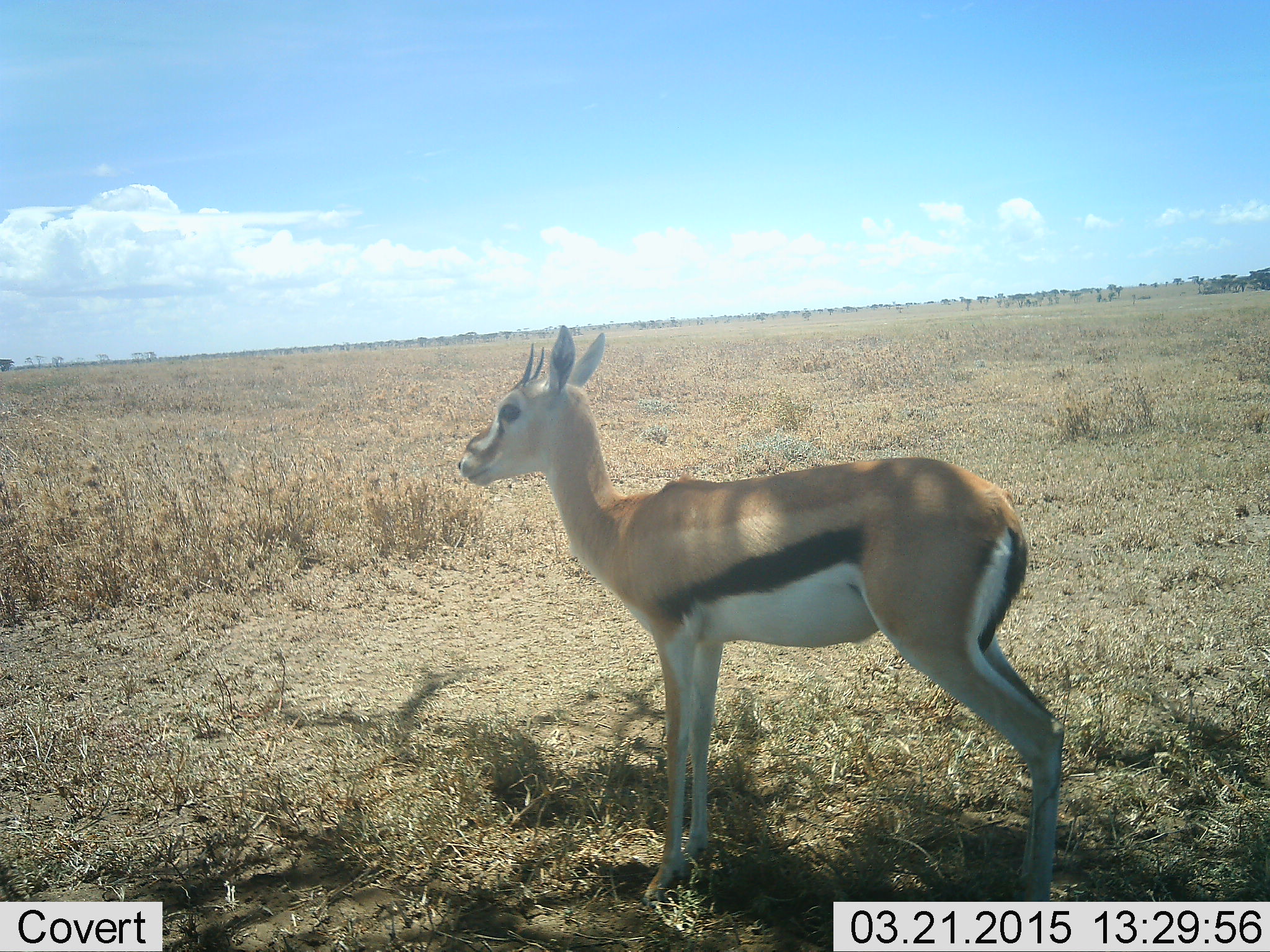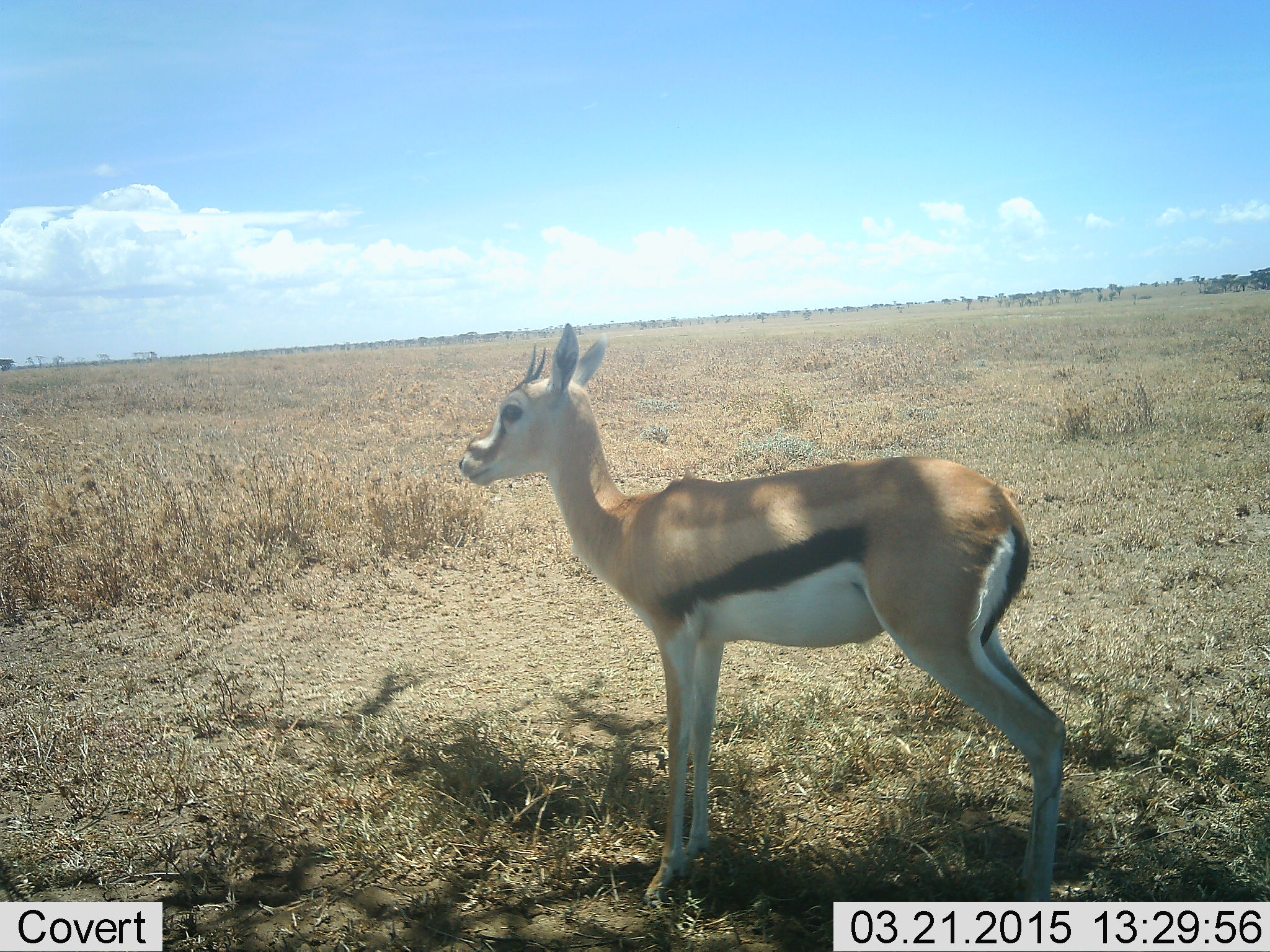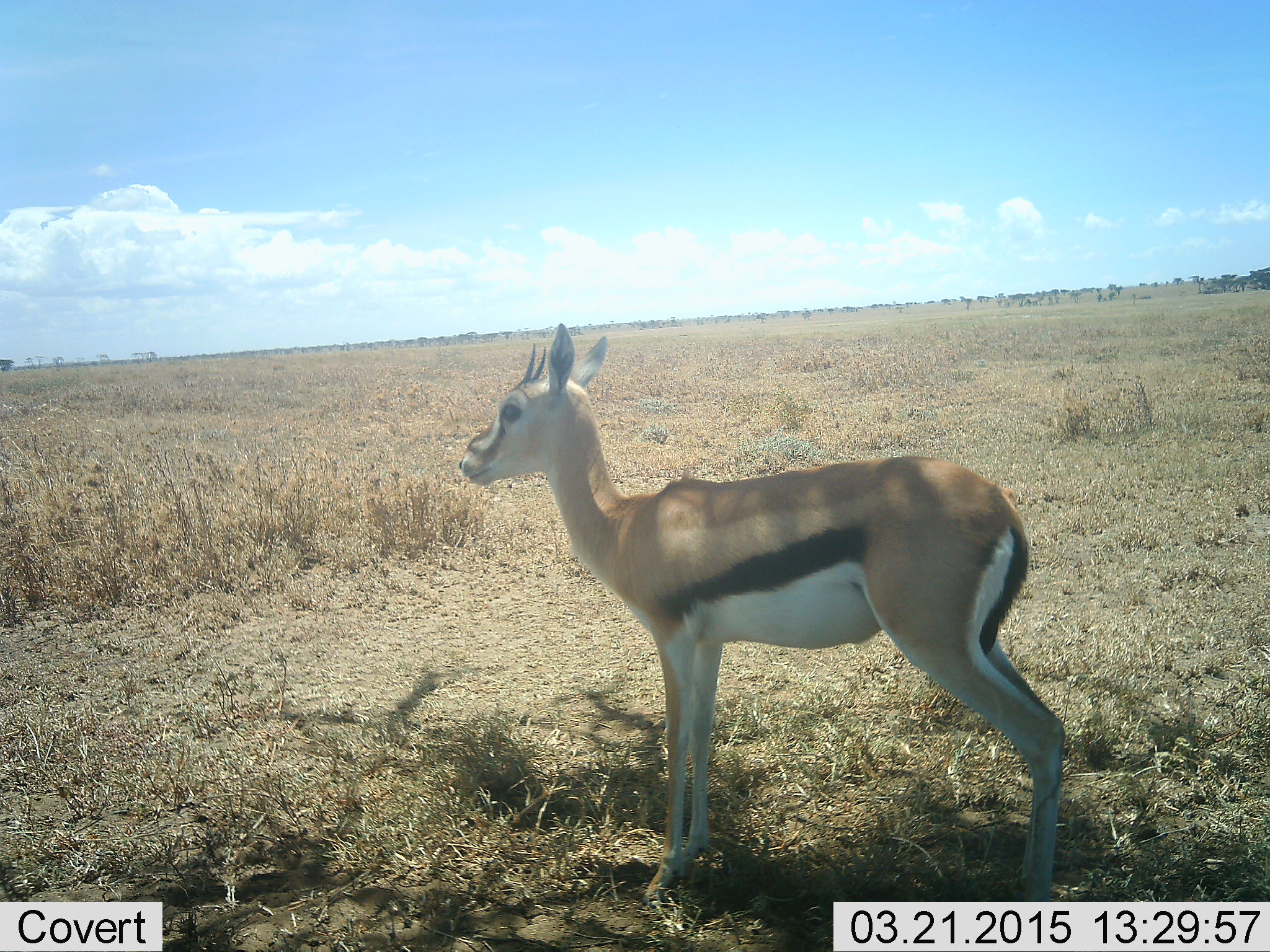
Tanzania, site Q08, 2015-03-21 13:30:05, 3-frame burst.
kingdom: Animalia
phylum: Chordata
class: Mammalia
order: Artiodactyla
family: Bovidae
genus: Eudorcas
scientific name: Eudorcas thomsonii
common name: thomson's gazelle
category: gazellethomsons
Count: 1.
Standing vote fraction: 100%.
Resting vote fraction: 0%.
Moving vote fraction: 0%.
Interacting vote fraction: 0%.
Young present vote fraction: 0%.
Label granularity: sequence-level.